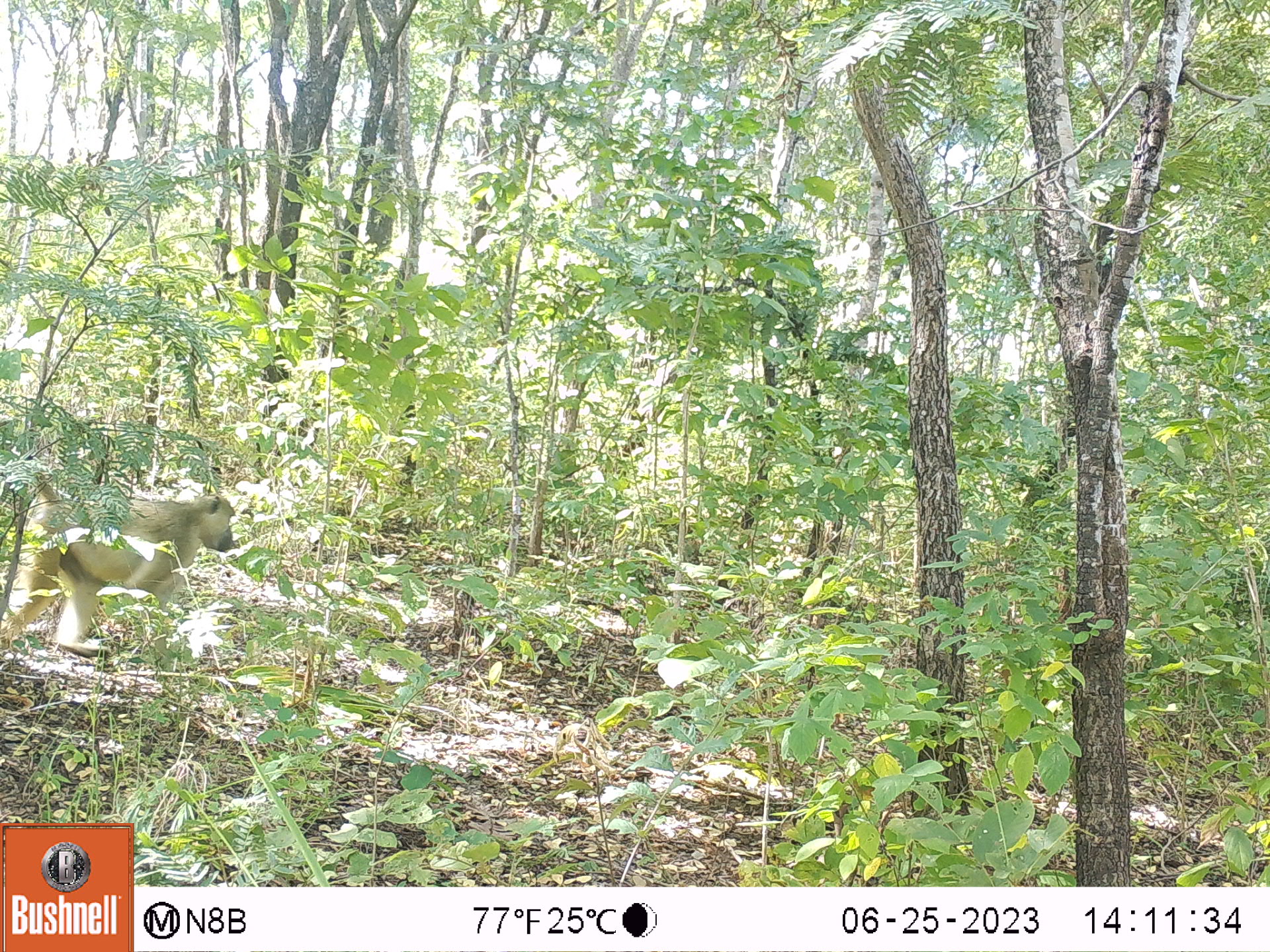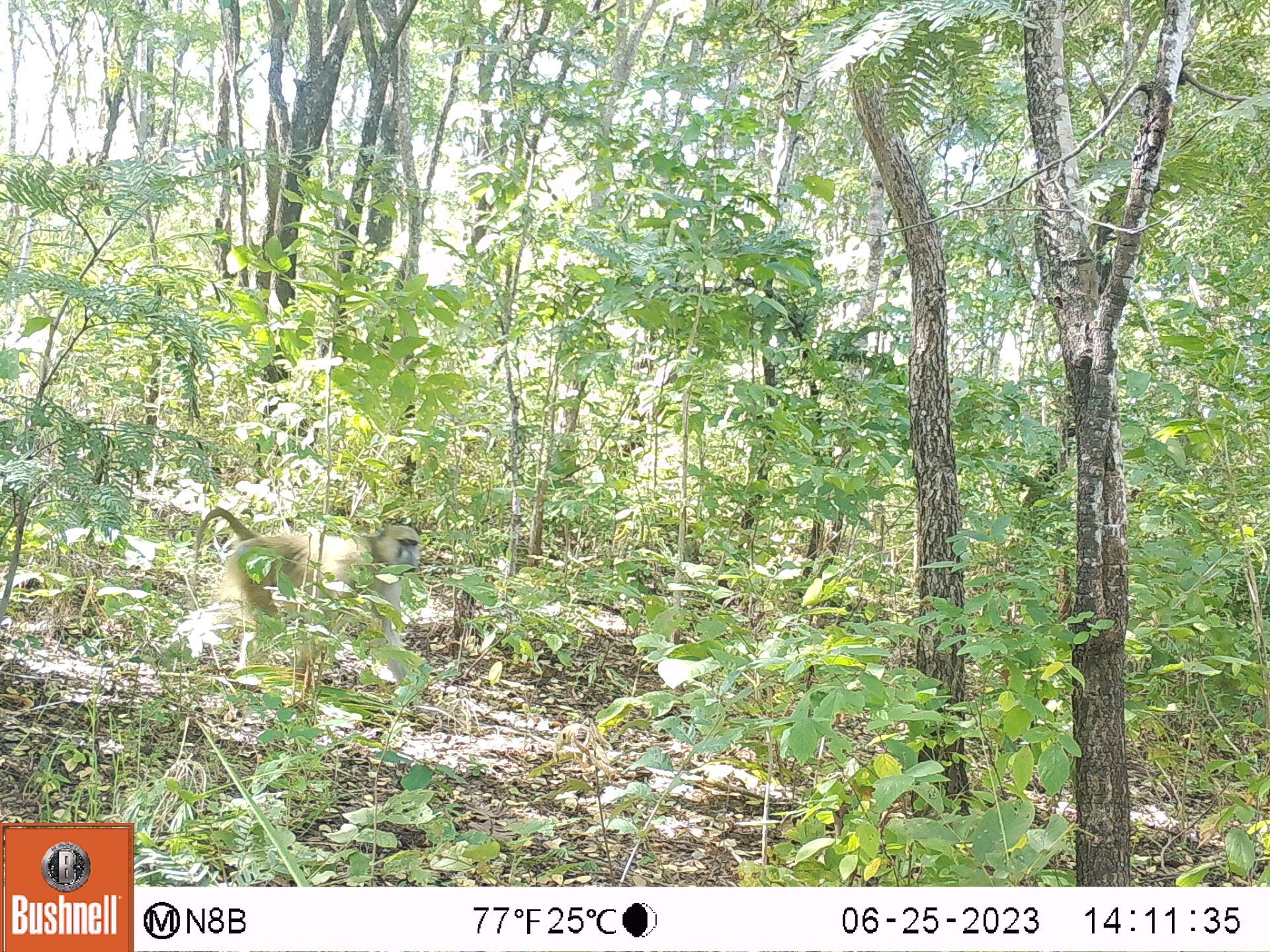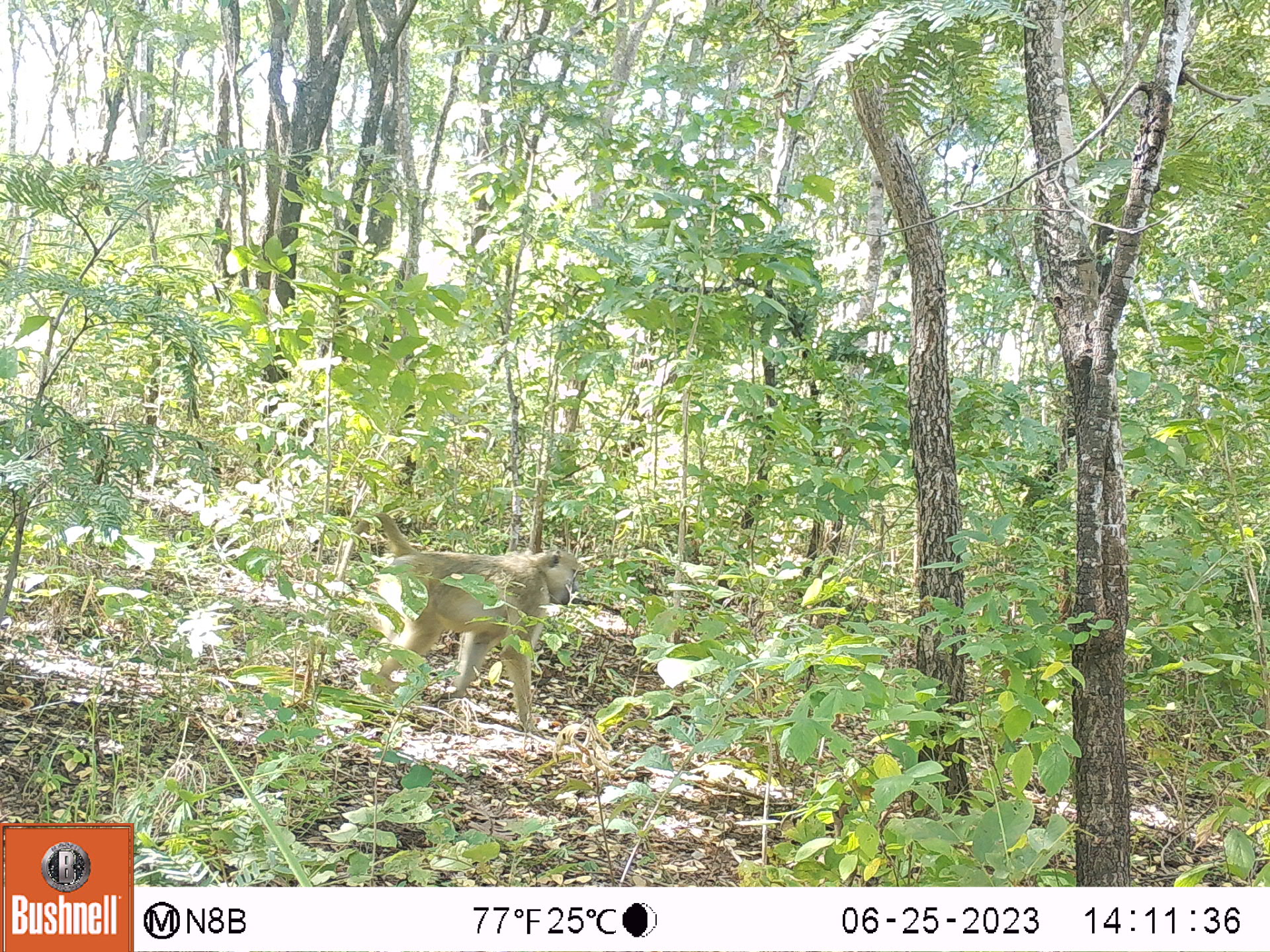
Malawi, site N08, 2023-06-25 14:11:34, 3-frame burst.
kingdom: Animalia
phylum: Chordata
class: Mammalia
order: Primates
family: Cercopithecidae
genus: Papio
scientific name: Papio cynocephalus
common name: yellow baboon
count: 1